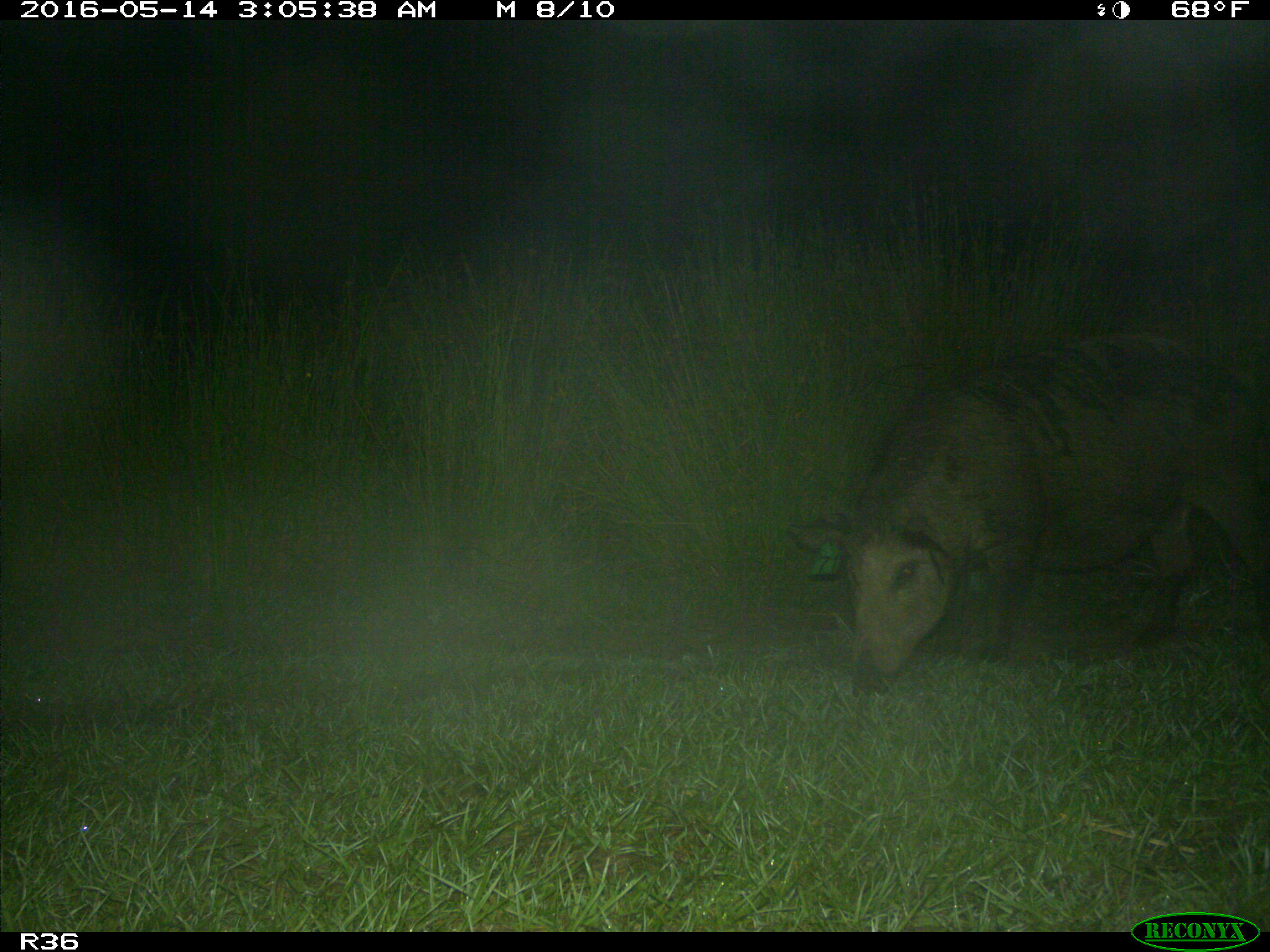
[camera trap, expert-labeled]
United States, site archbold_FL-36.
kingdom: Animalia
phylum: Chordata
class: Mammalia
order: Artiodactyla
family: Suidae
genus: Sus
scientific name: Sus scrofa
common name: wild boar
Sus scrofa (wild boar).